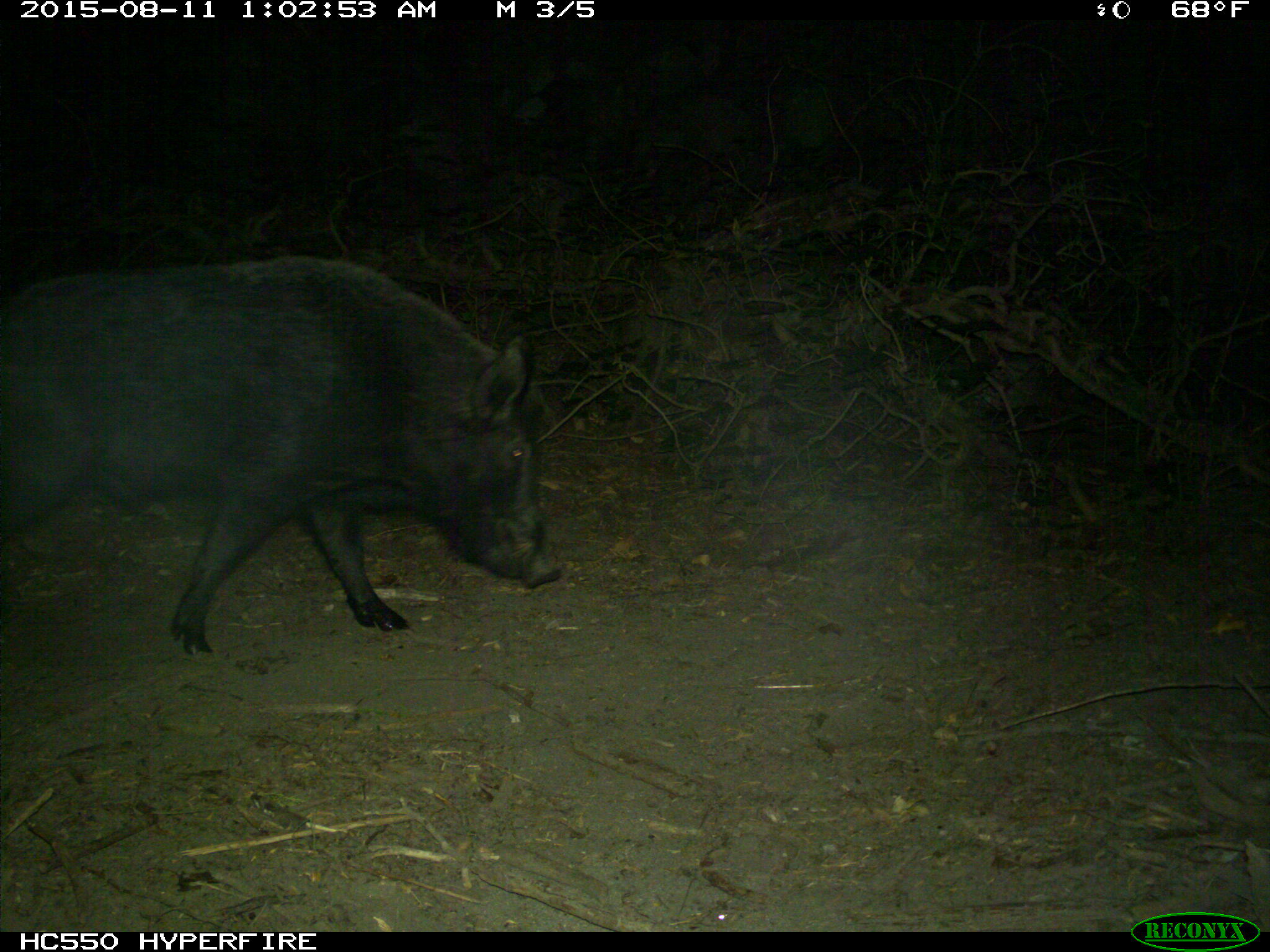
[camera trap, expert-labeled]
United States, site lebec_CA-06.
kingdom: Animalia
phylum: Chordata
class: Mammalia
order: Artiodactyla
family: Suidae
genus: Sus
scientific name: Sus scrofa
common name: wild boar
Sus scrofa (wild boar).